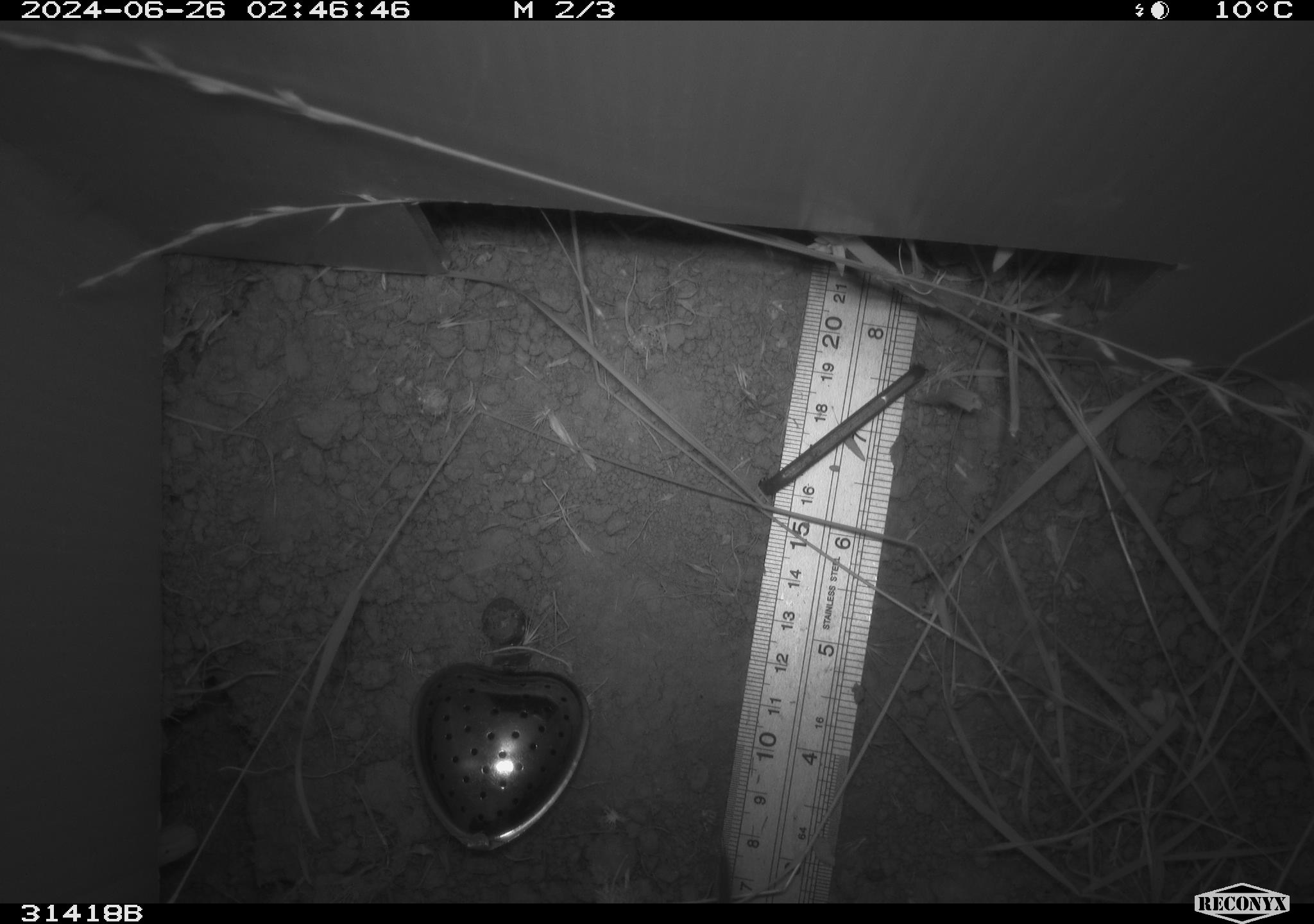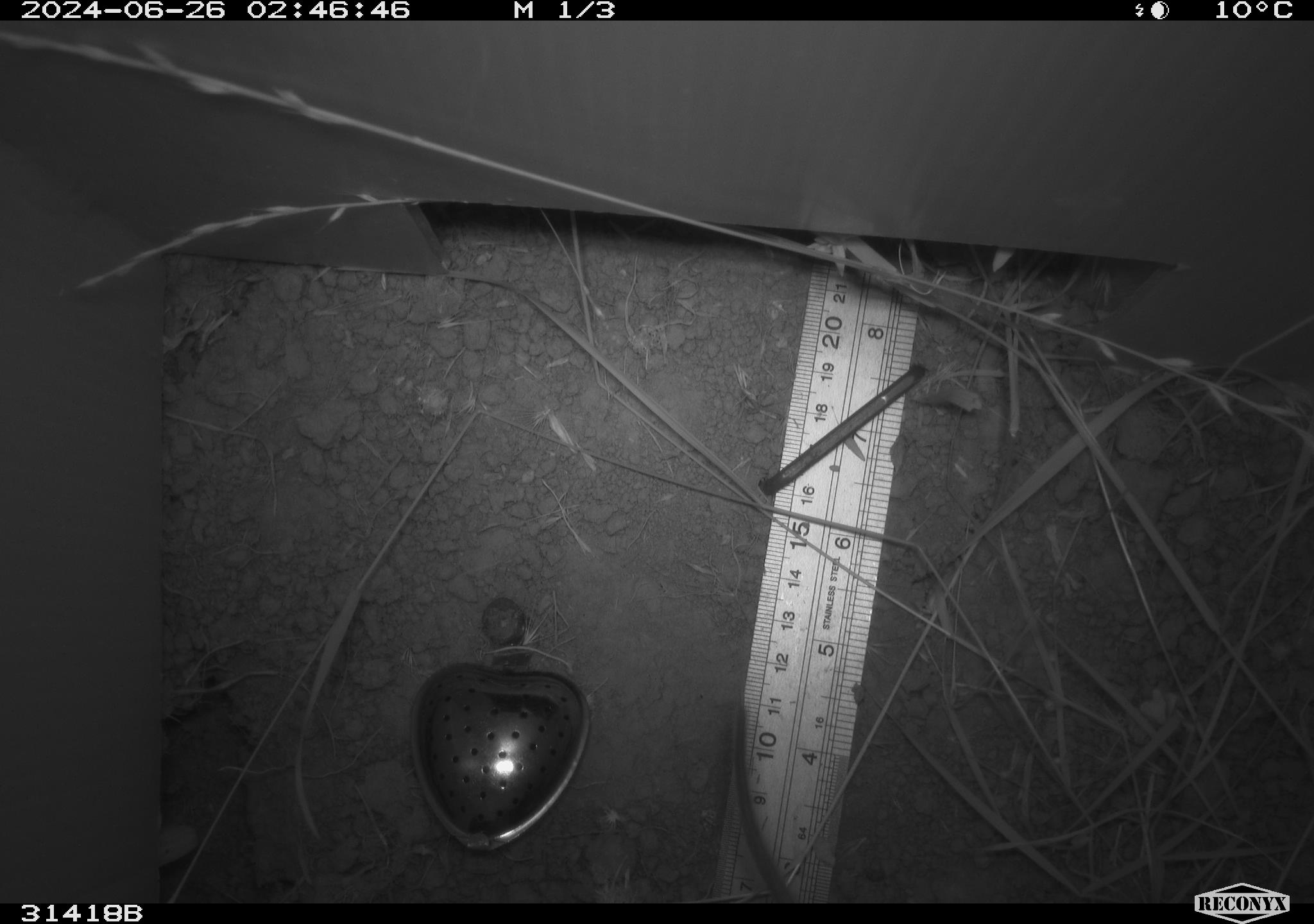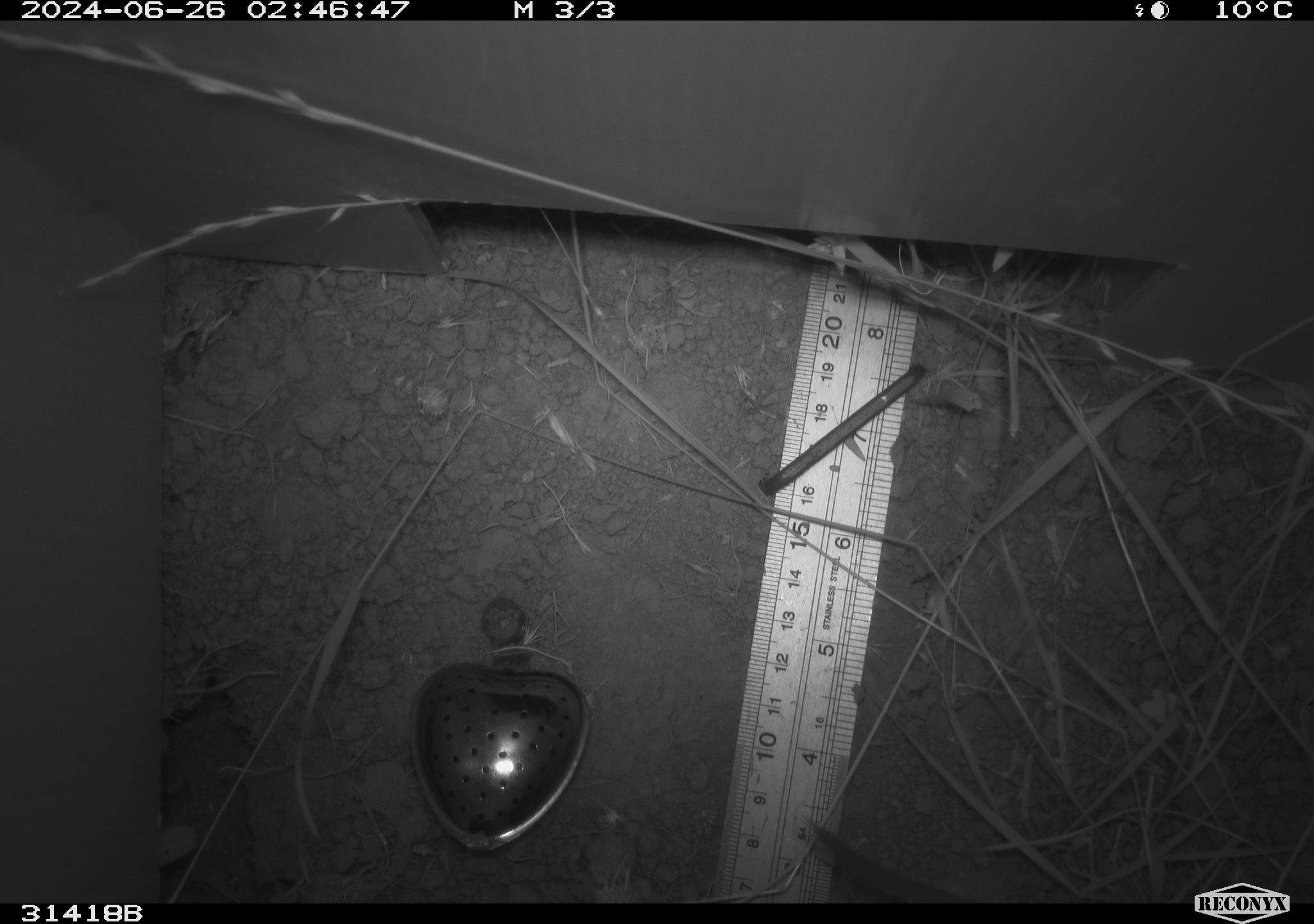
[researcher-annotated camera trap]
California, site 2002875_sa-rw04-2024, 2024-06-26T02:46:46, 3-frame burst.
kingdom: Animalia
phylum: Chordata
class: Mammalia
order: Rodentia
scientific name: Rodentia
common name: rodent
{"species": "rodent (Rodentia)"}